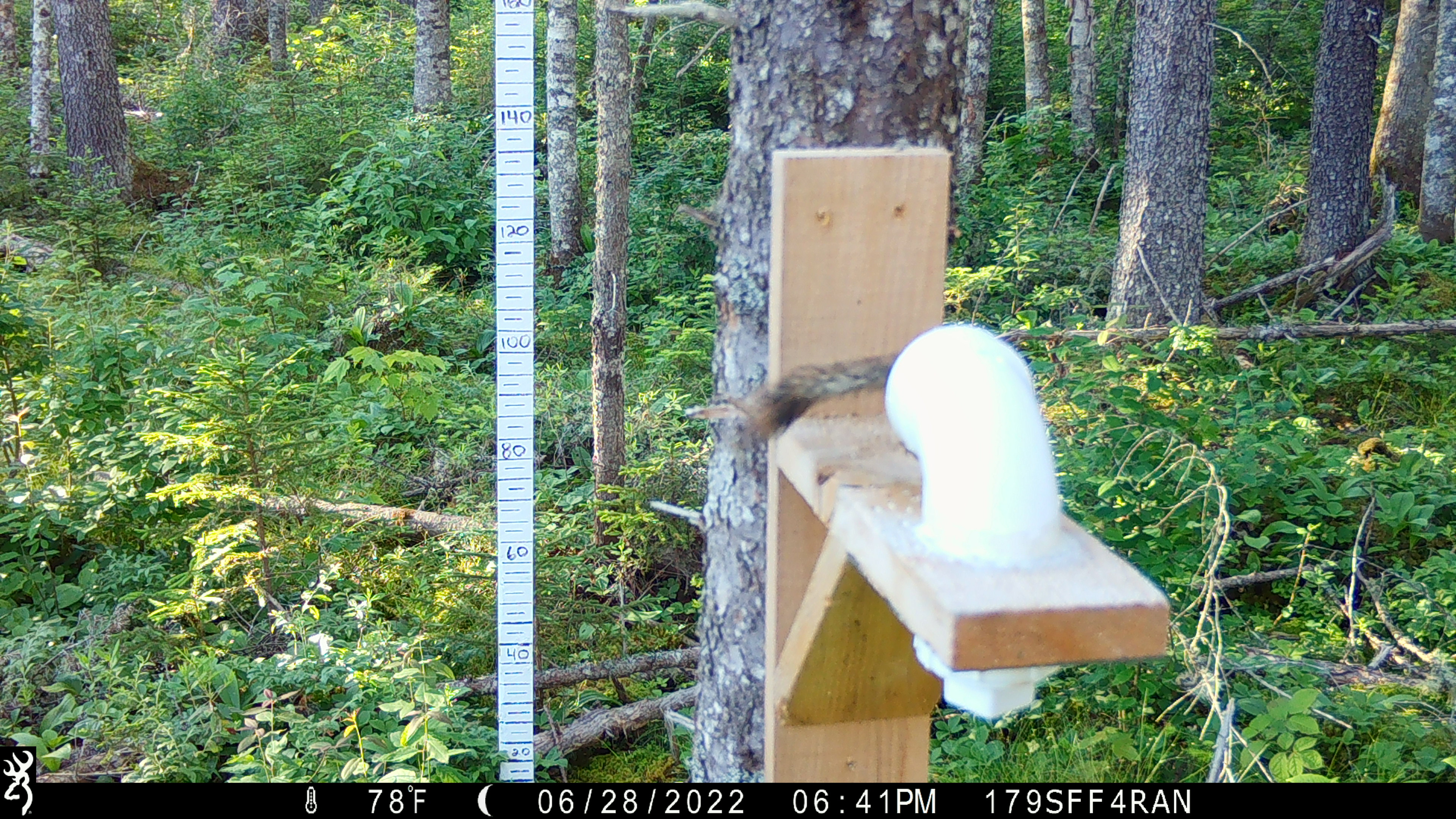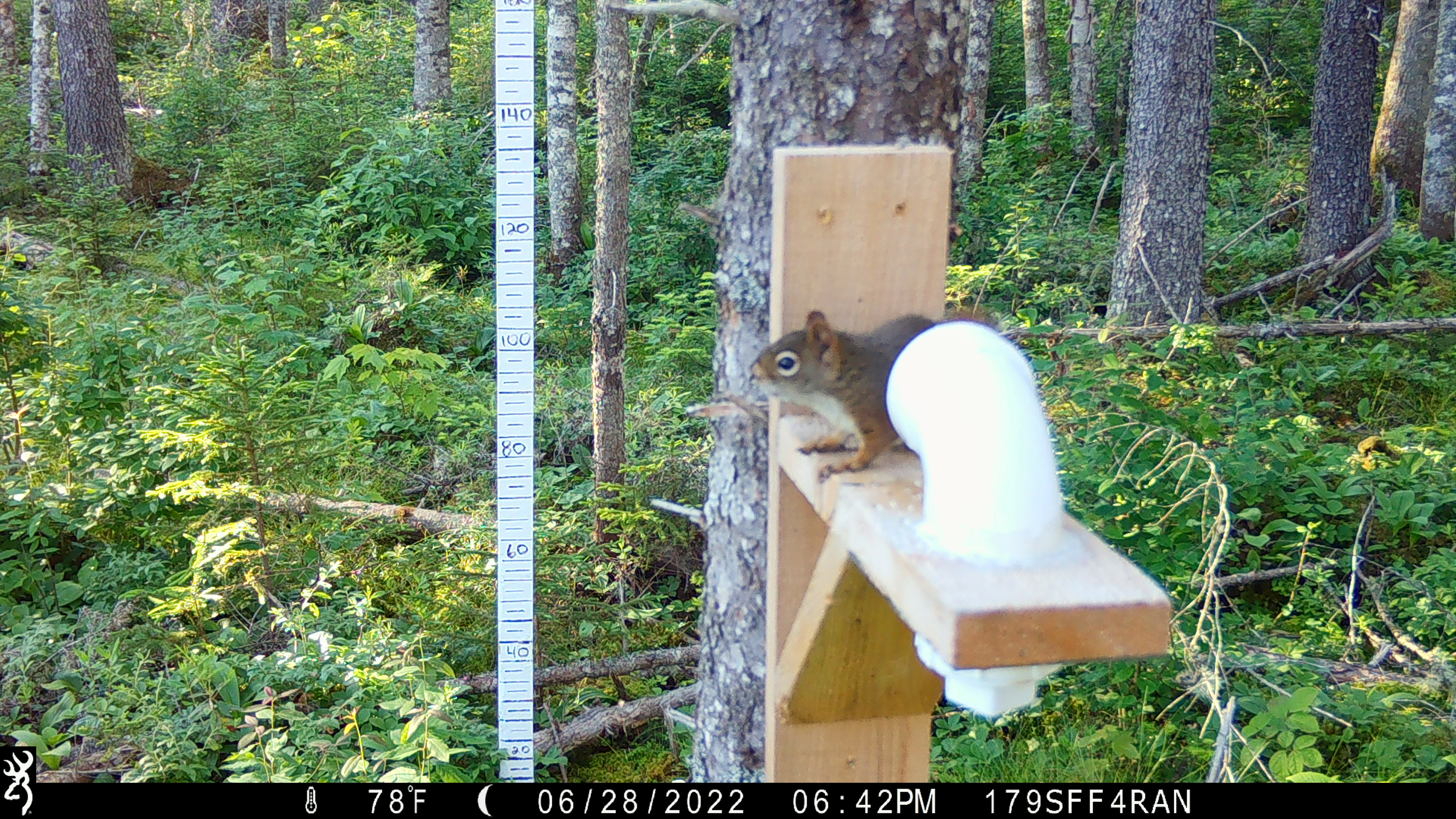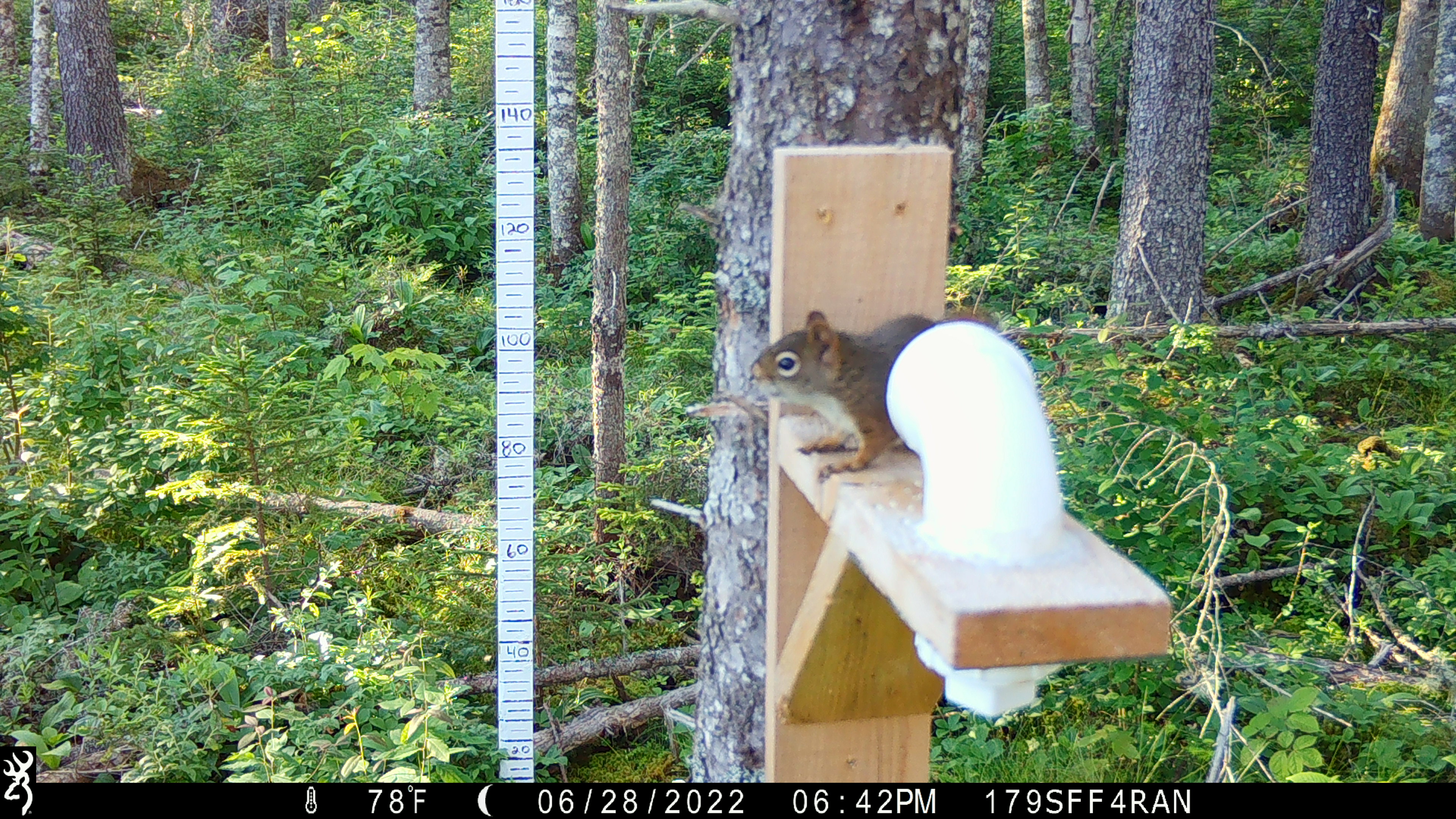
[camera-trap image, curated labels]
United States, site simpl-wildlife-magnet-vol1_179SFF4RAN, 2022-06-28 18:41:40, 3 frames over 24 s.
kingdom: Animalia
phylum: Chordata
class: Mammalia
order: Rodentia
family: Sciuridae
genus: Tamiasciurus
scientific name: Tamiasciurus hudsonicus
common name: red squirrel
Red squirrel (Tamiasciurus hudsonicus).